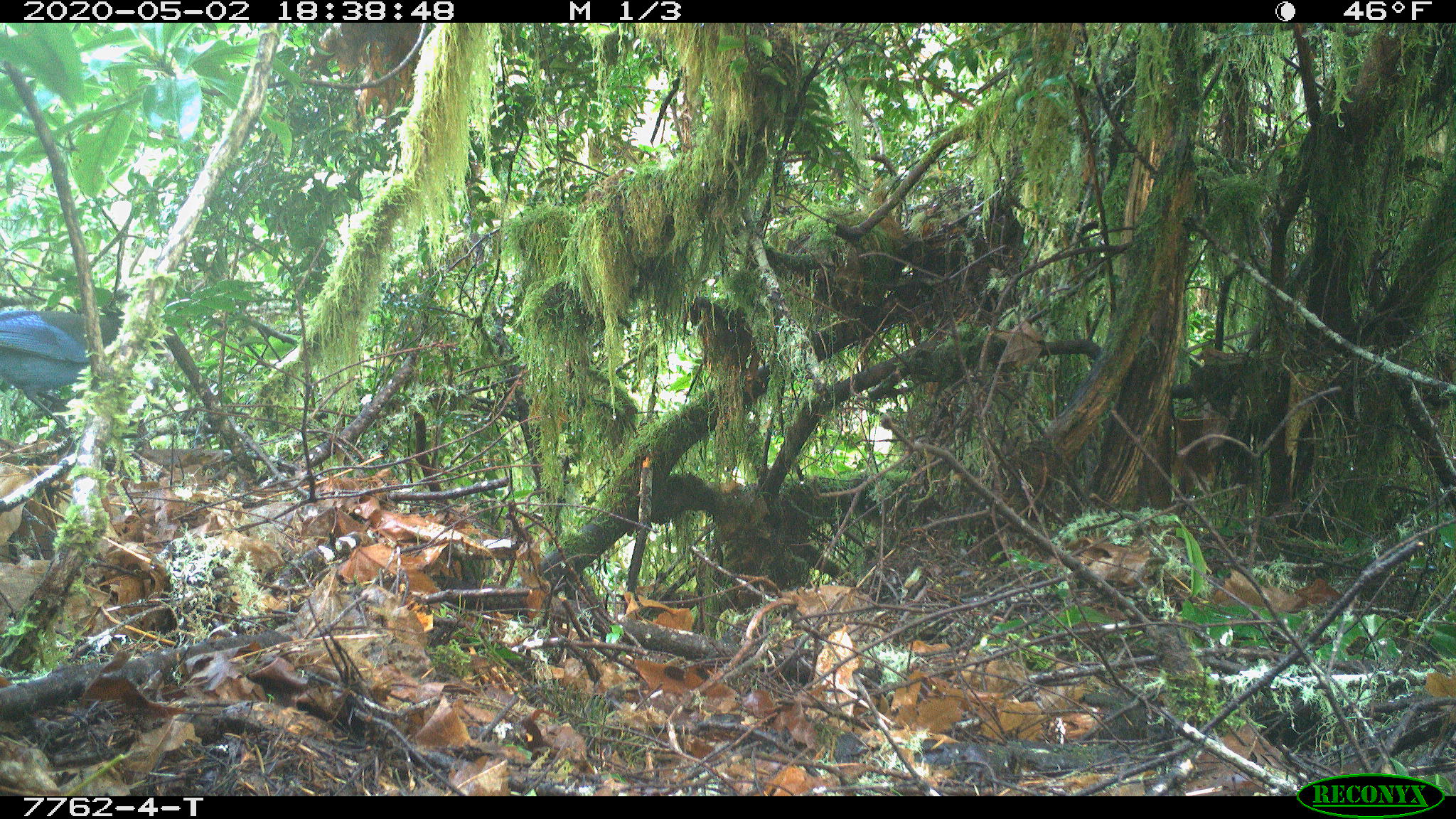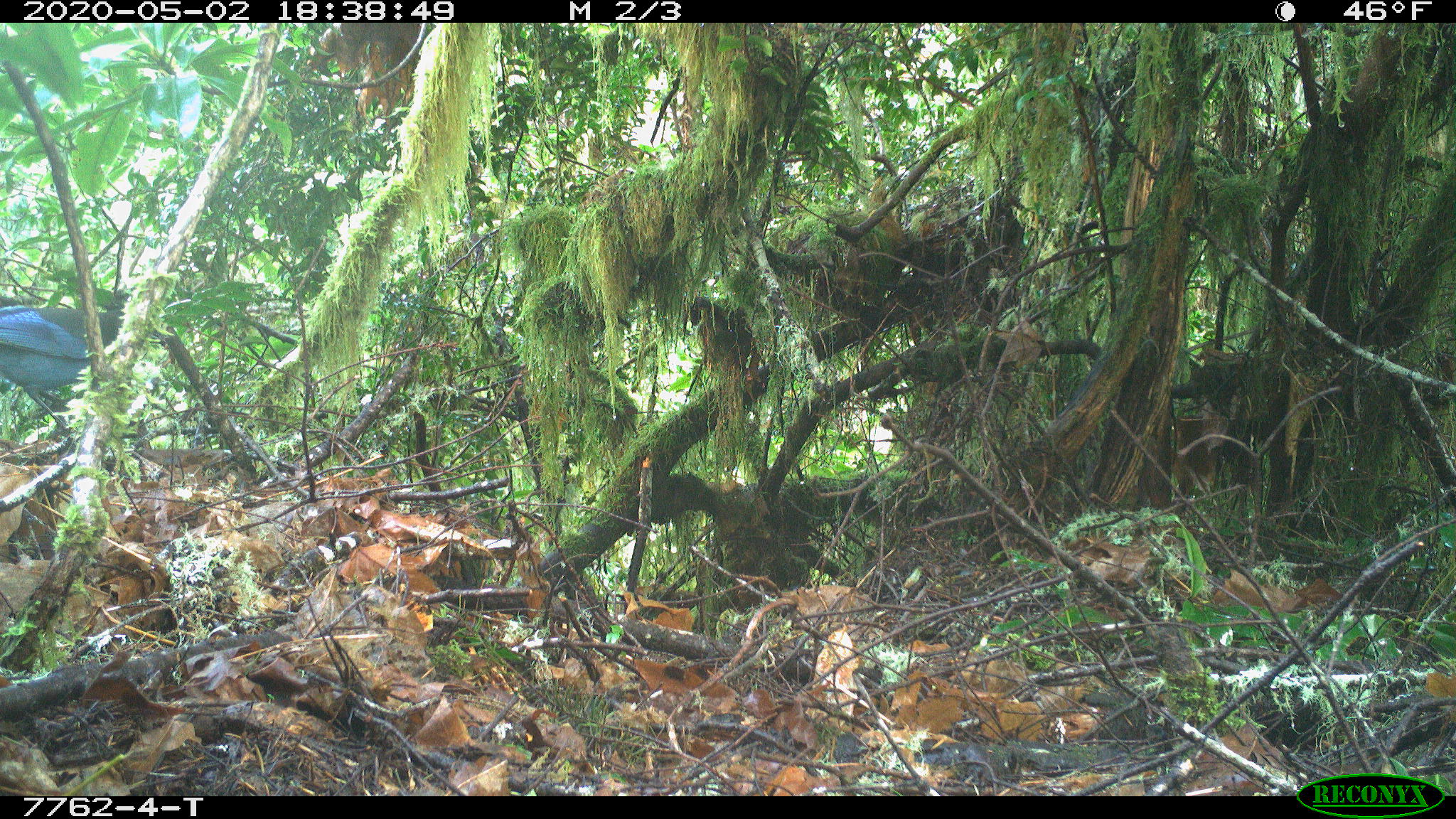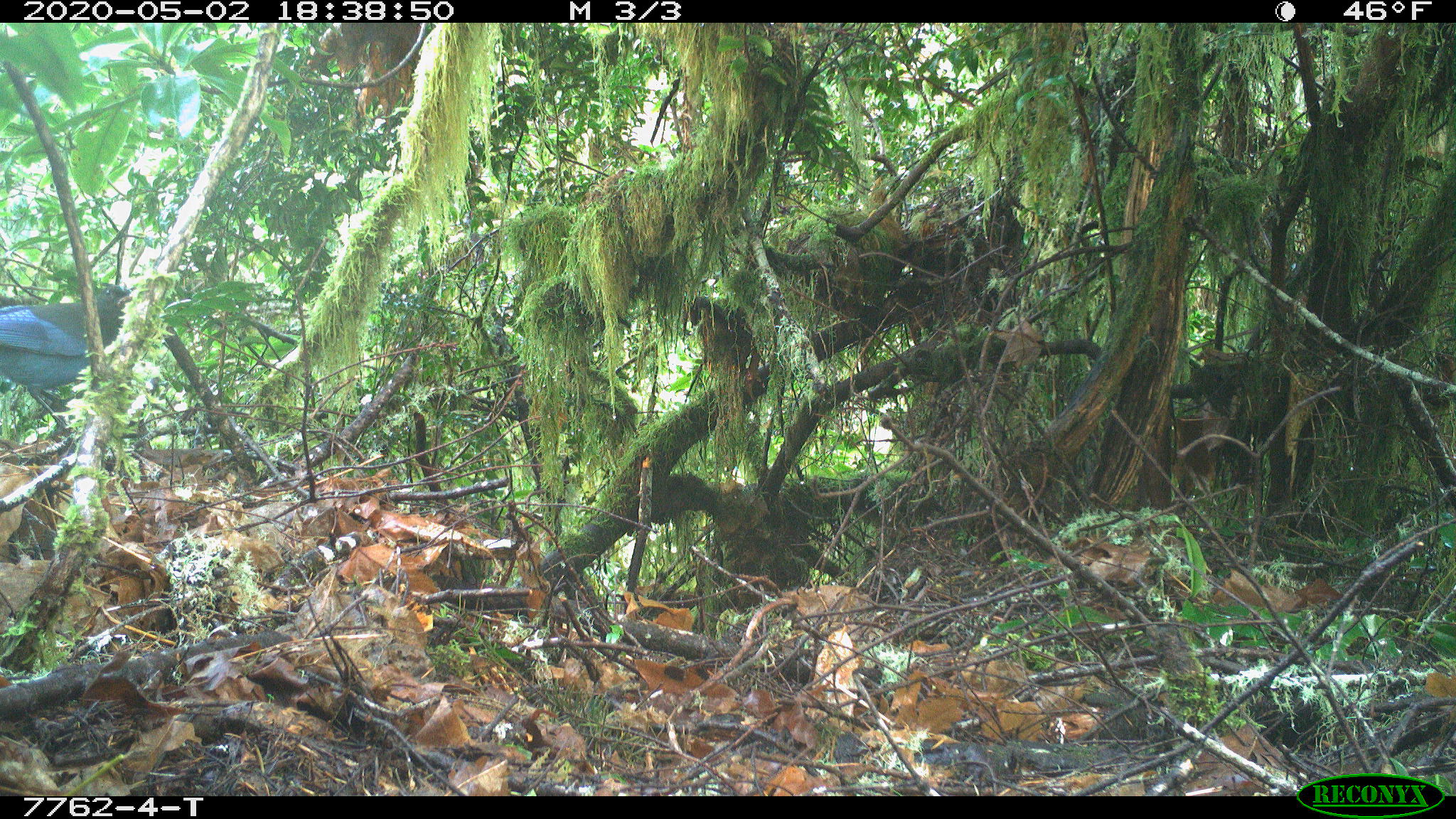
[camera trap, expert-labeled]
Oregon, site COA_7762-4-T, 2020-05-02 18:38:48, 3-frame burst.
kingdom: Animalia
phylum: Chordata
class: Aves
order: Passeriformes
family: Corvidae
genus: Cyanocitta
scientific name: Cyanocitta stelleri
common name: steller's jay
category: stellers jay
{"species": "stellers jay (steller's jay) (Cyanocitta stelleri)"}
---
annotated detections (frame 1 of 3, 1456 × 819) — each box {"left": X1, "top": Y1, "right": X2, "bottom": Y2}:
stellers jay: {"left": 4, "top": 296, "right": 130, "bottom": 423}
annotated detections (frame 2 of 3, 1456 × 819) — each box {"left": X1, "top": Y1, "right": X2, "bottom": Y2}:
stellers jay: {"left": 2, "top": 304, "right": 134, "bottom": 431}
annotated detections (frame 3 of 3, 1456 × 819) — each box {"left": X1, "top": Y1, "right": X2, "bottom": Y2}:
stellers jay: {"left": 3, "top": 282, "right": 134, "bottom": 428}